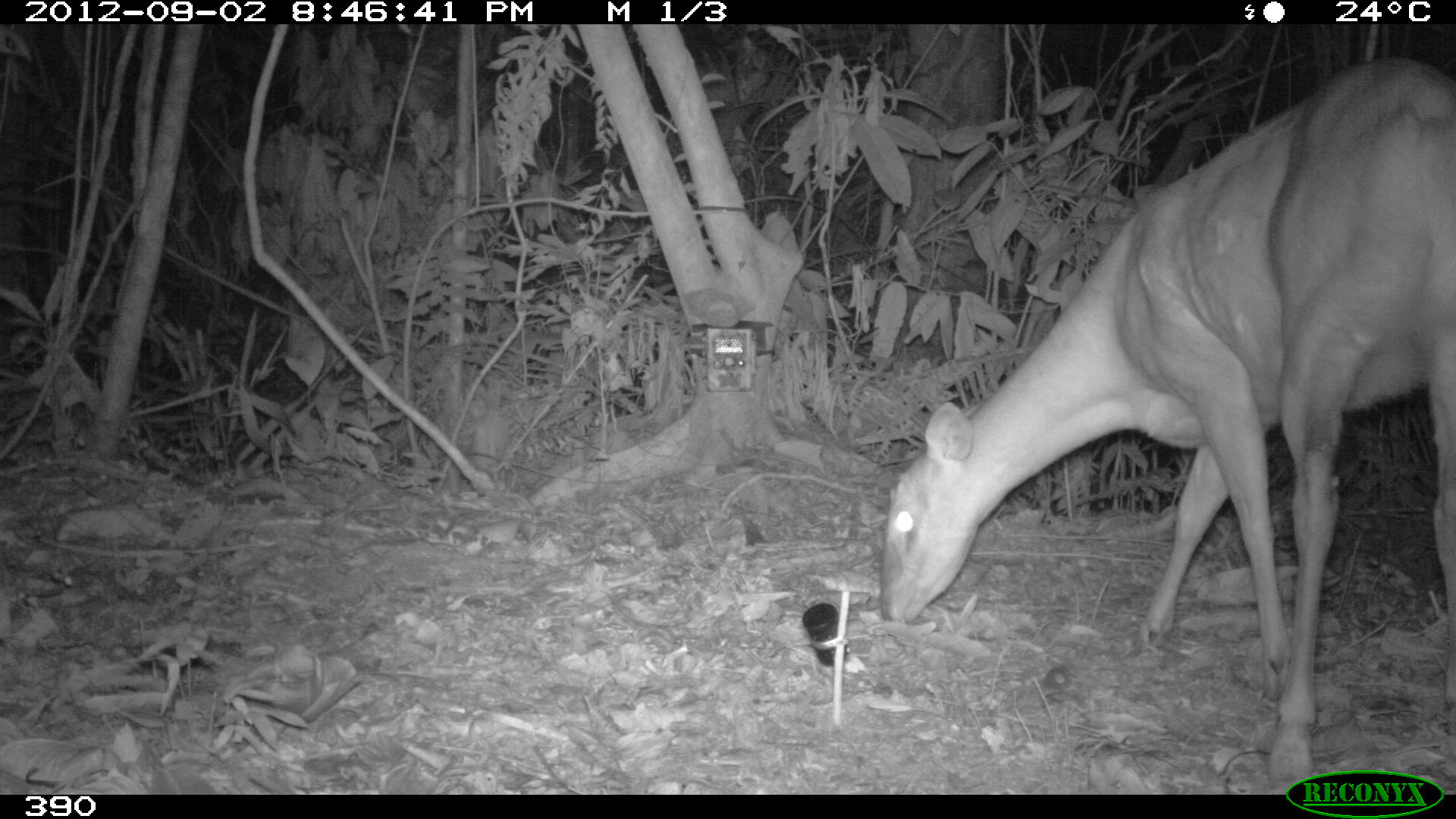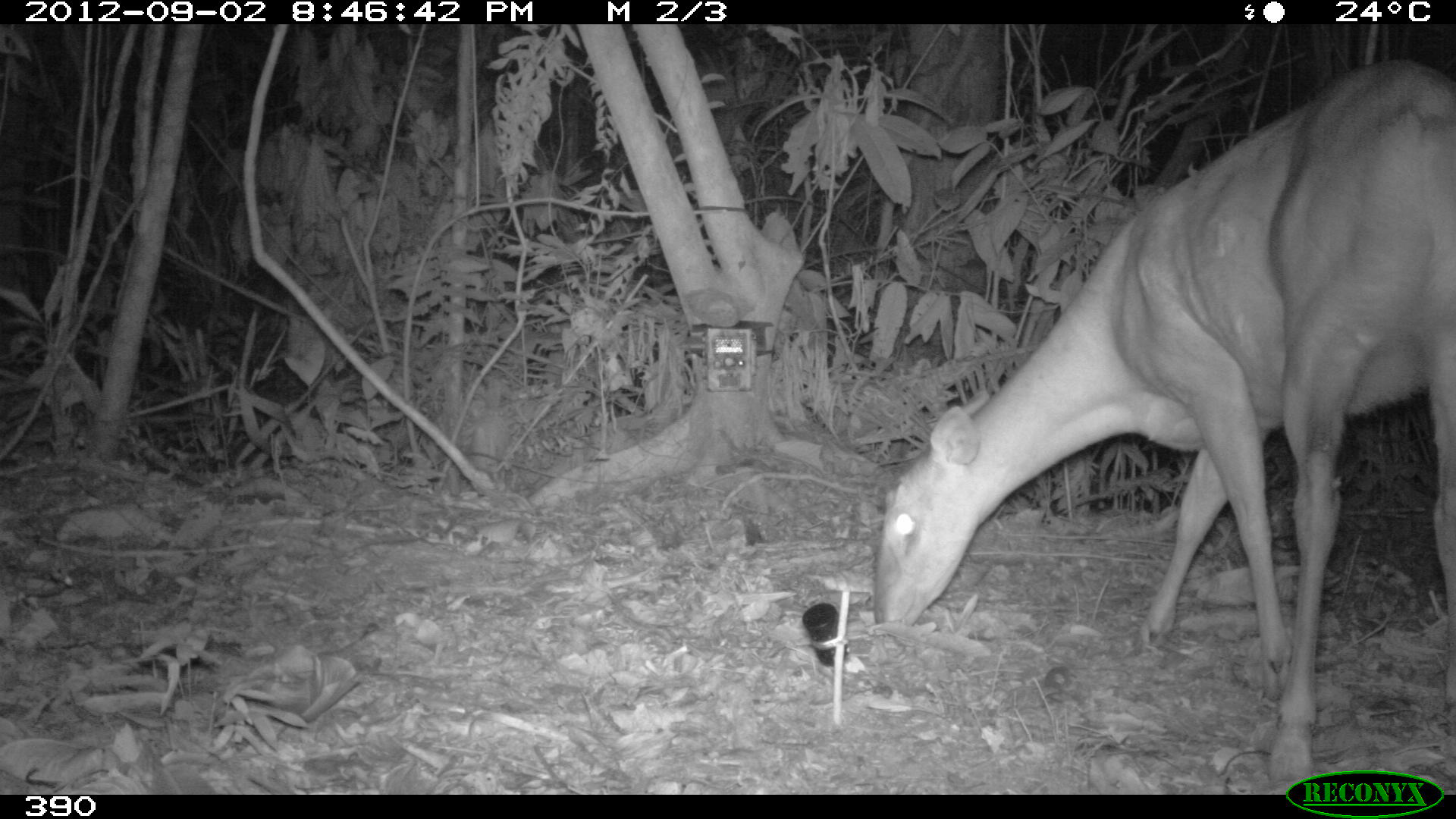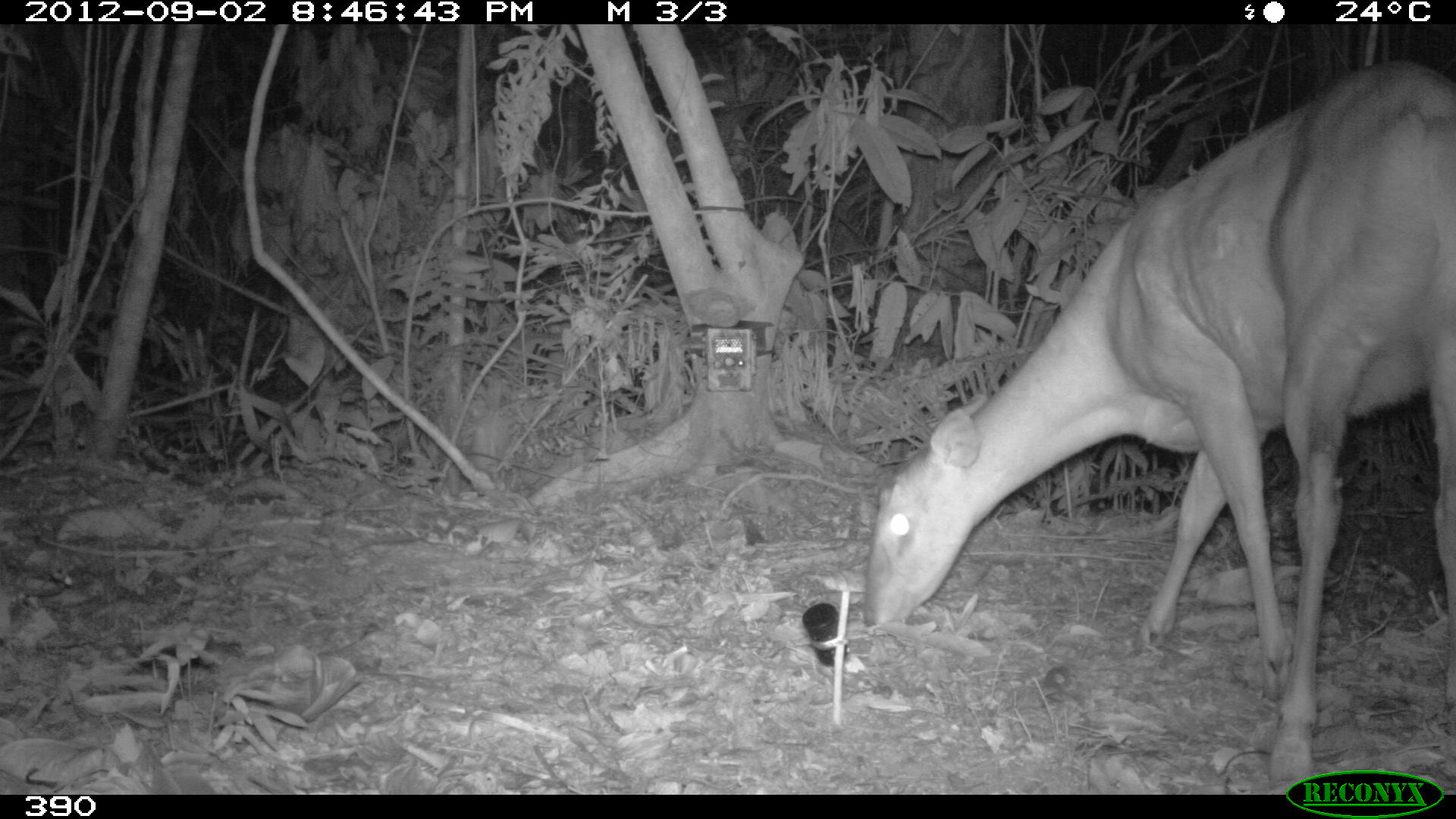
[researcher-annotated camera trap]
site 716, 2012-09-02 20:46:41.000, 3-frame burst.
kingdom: Animalia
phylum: Chordata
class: Mammalia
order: Artiodactyla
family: Cervidae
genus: Mazama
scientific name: Mazama americana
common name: red brocket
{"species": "Mazama americana (red brocket)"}